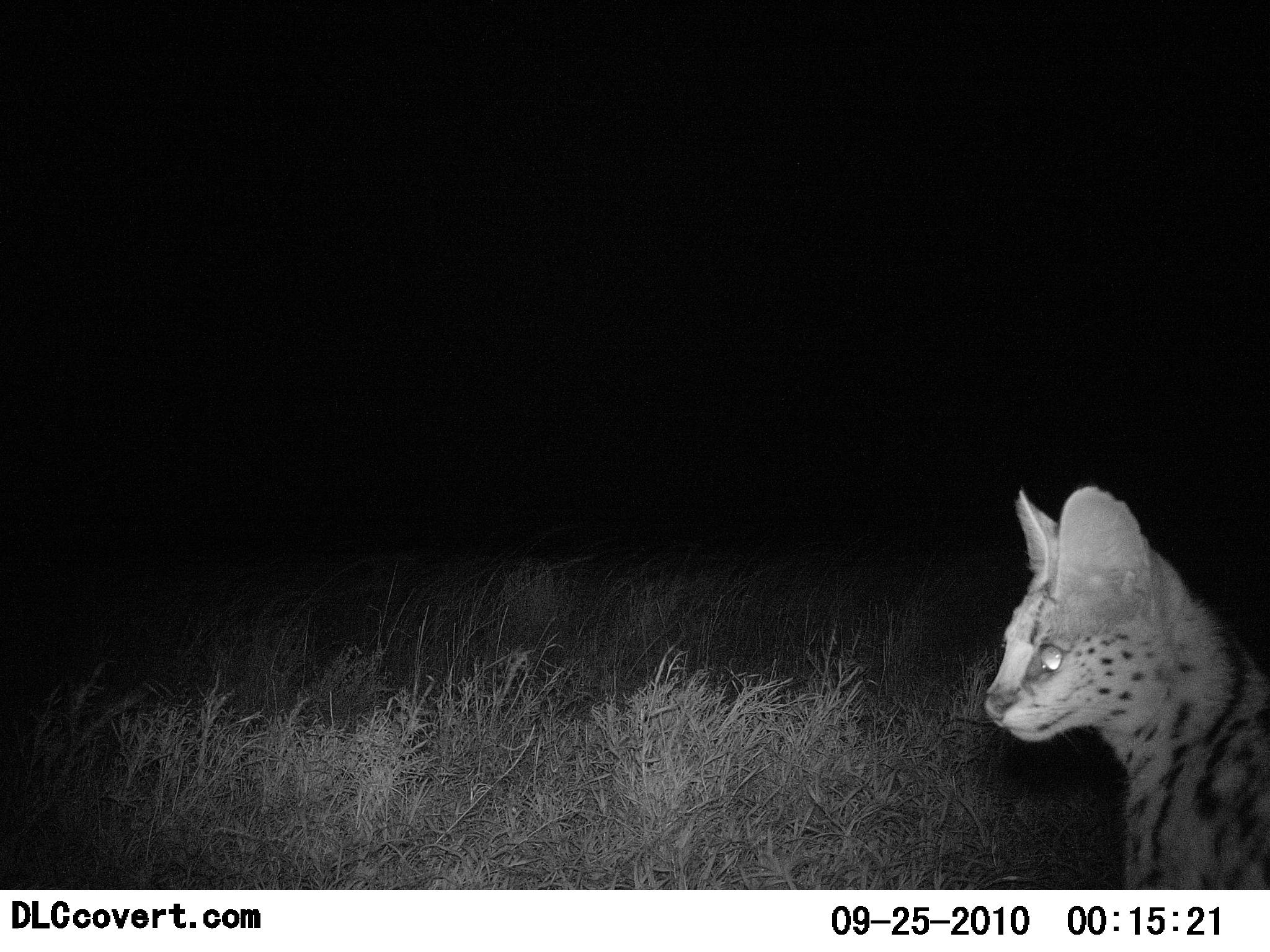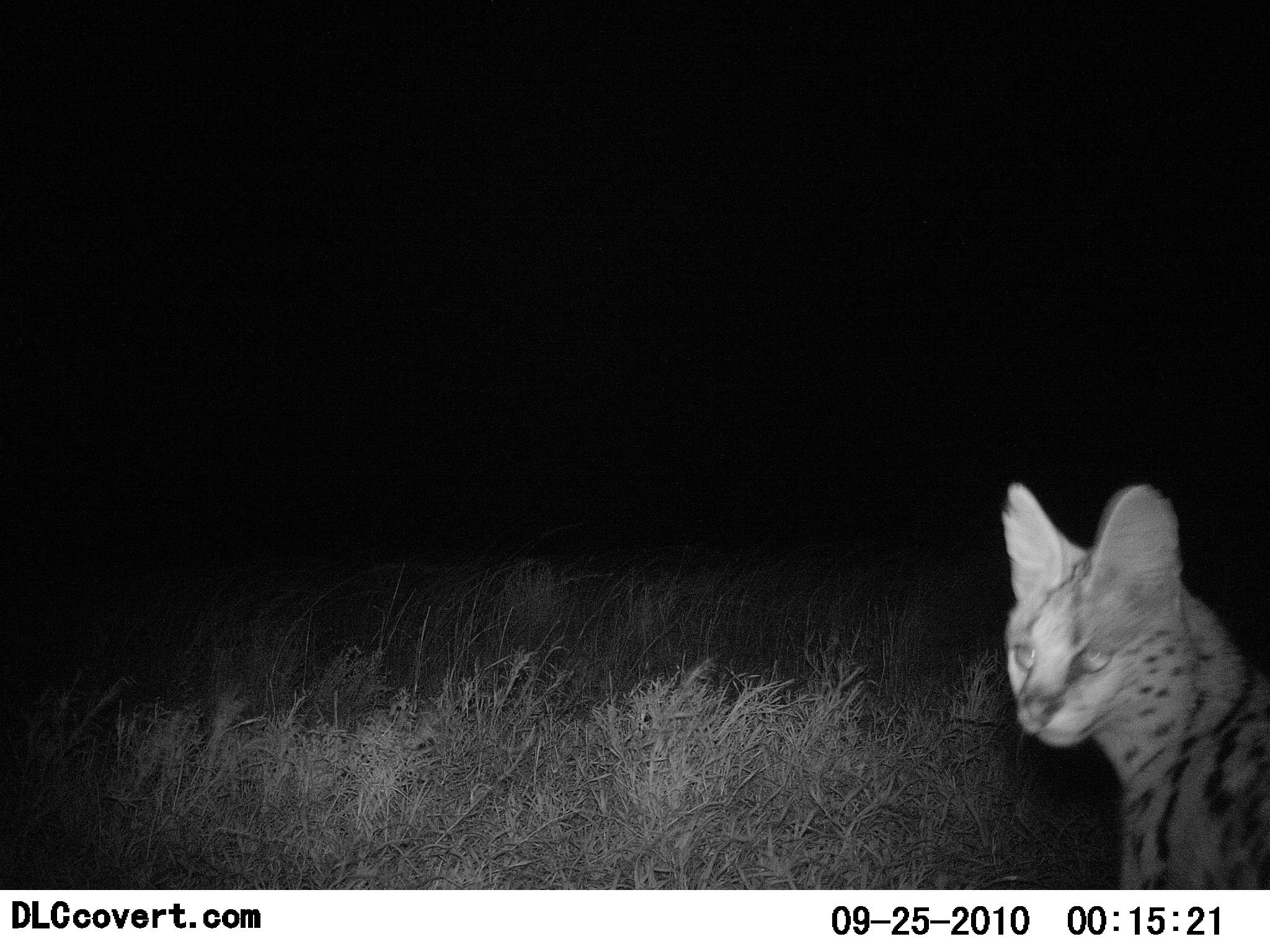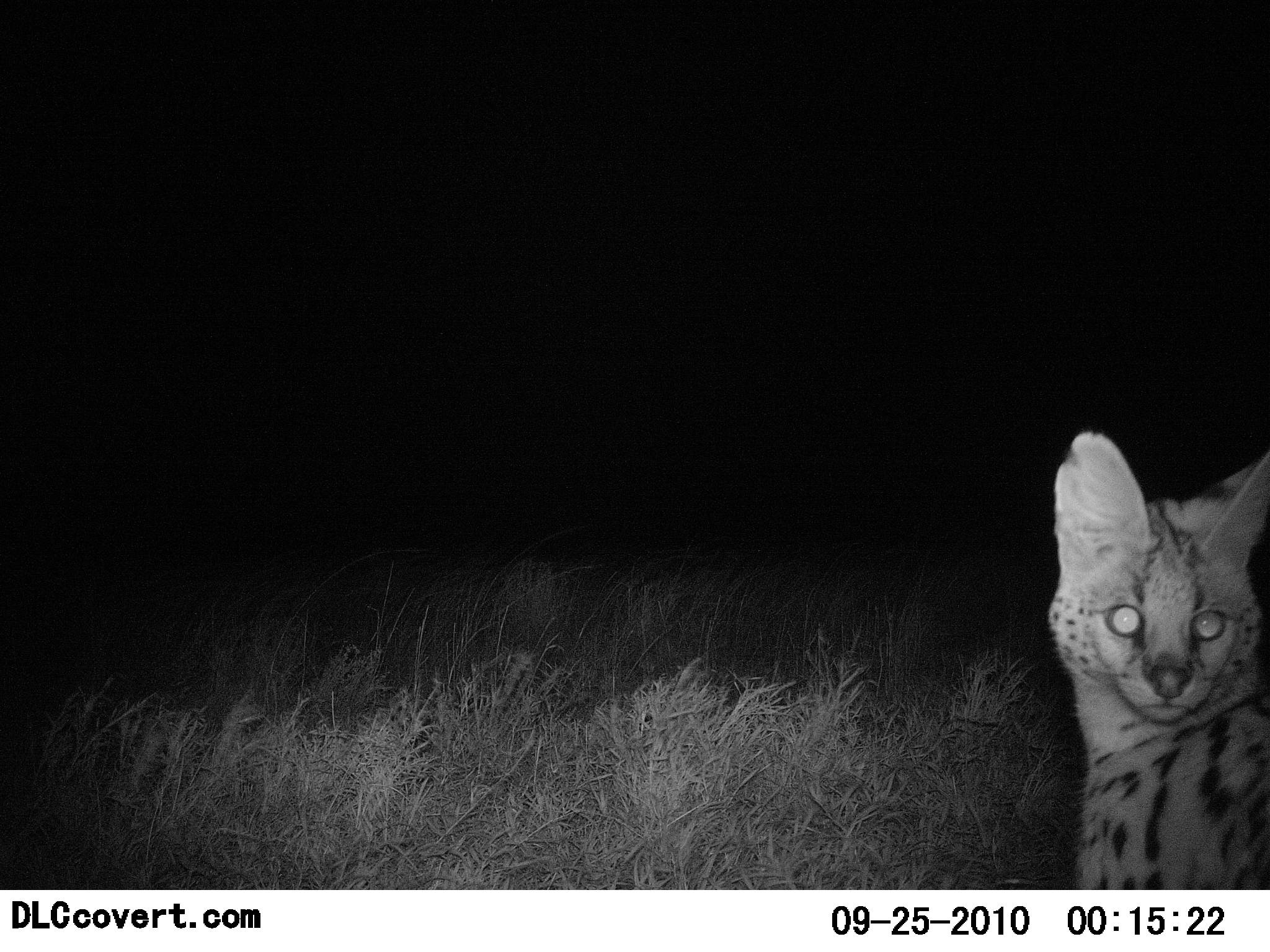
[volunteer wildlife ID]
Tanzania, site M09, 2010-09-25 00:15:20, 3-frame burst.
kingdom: Animalia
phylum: Chordata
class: Mammalia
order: Carnivora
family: Felidae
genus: Leptailurus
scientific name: Leptailurus serval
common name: serval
Serval (Leptailurus serval), count 1. Behavior (volunteer vote fractions): standing 92%, resting 8%, moving 0%, interacting 8%. Young present (vote fraction): 0%. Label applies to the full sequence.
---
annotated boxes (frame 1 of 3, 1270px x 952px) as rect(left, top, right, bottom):
animal: rect(983, 479, 1270, 892)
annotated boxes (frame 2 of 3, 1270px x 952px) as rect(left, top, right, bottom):
animal: rect(997, 479, 1270, 890)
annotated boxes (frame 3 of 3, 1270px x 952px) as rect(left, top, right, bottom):
animal: rect(1050, 428, 1270, 888)